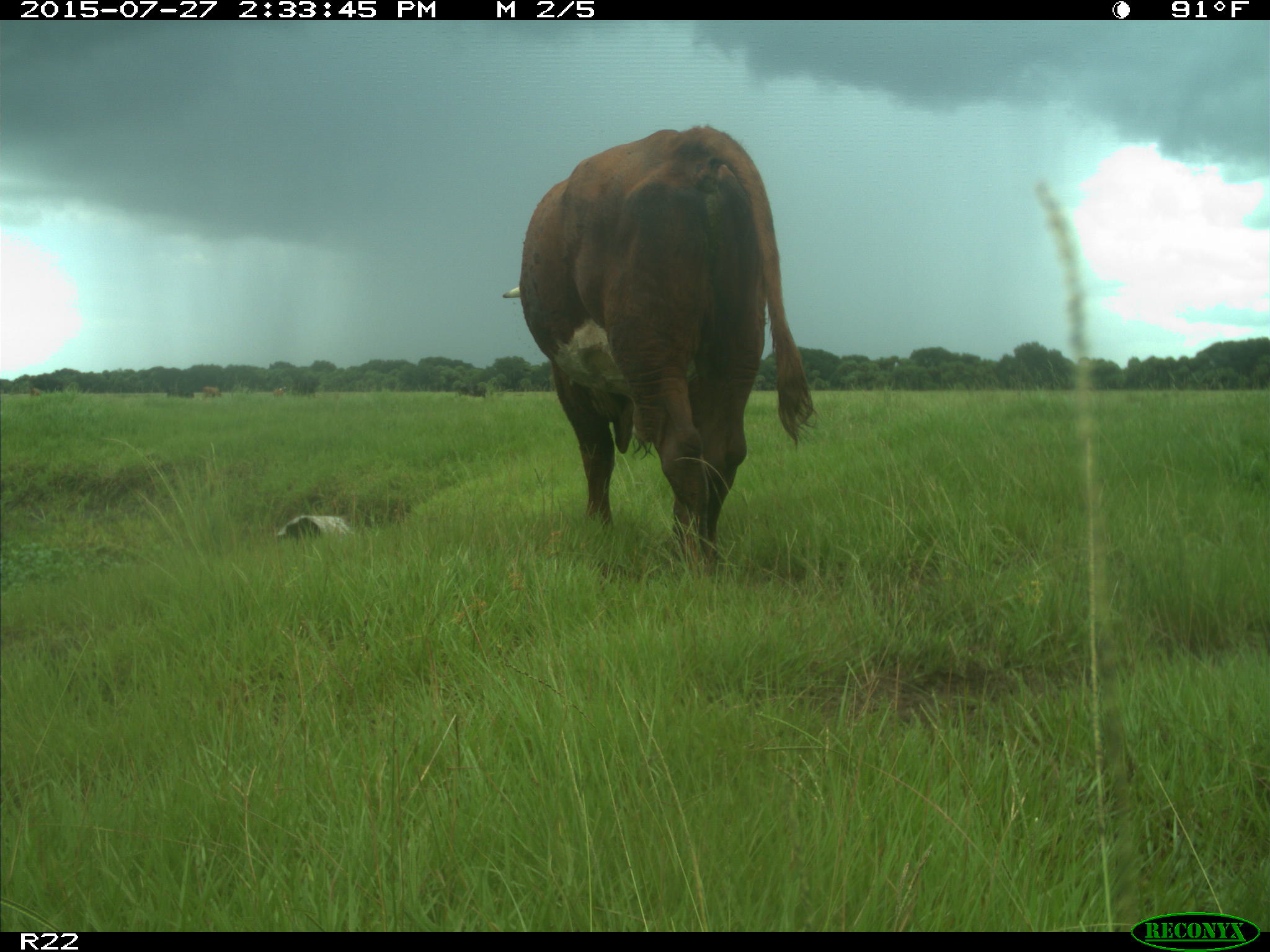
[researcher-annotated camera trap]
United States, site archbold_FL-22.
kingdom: Animalia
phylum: Chordata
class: Mammalia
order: Artiodactyla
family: Bovidae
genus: Bos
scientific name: Bos taurus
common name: domestic cow